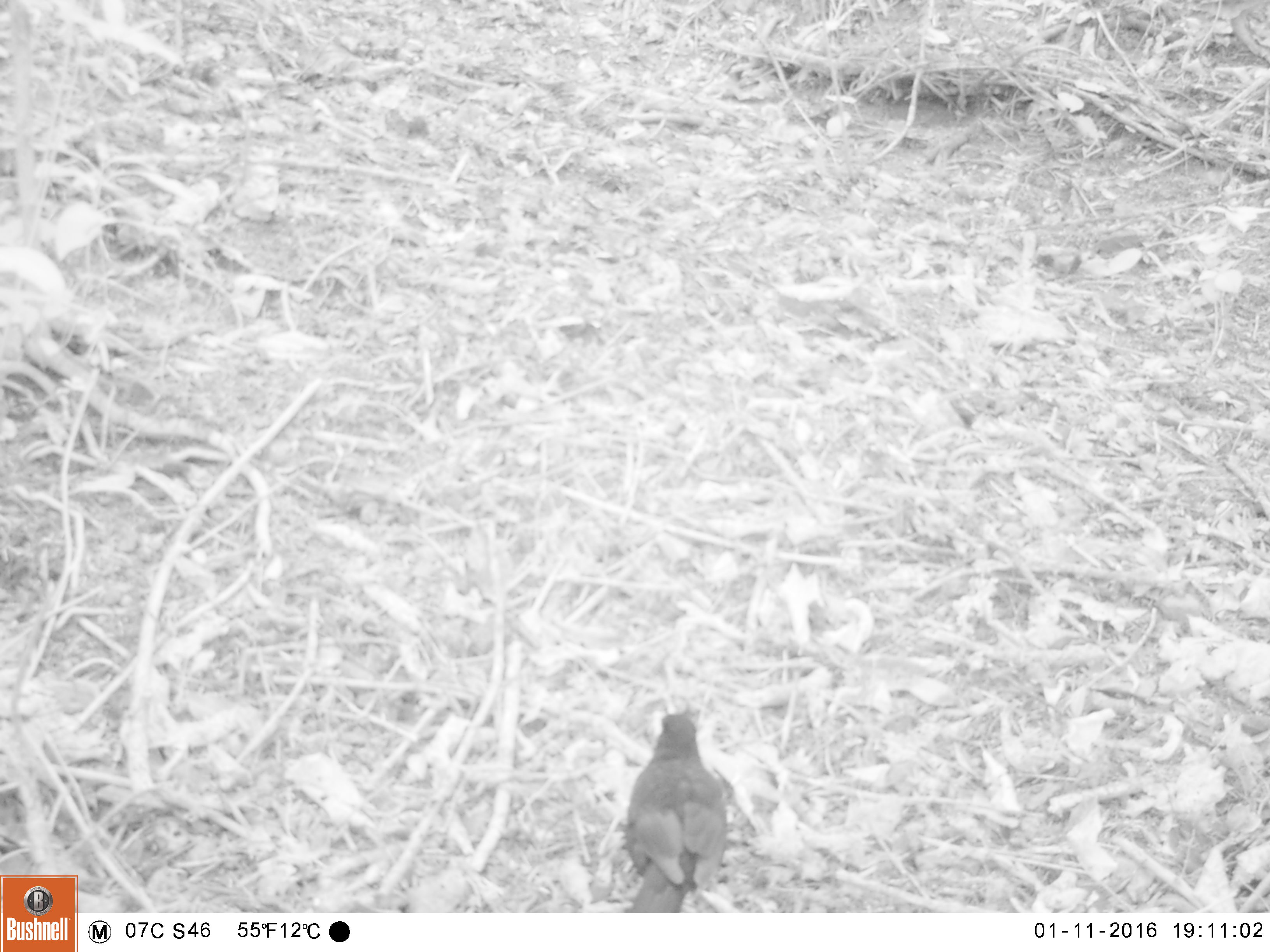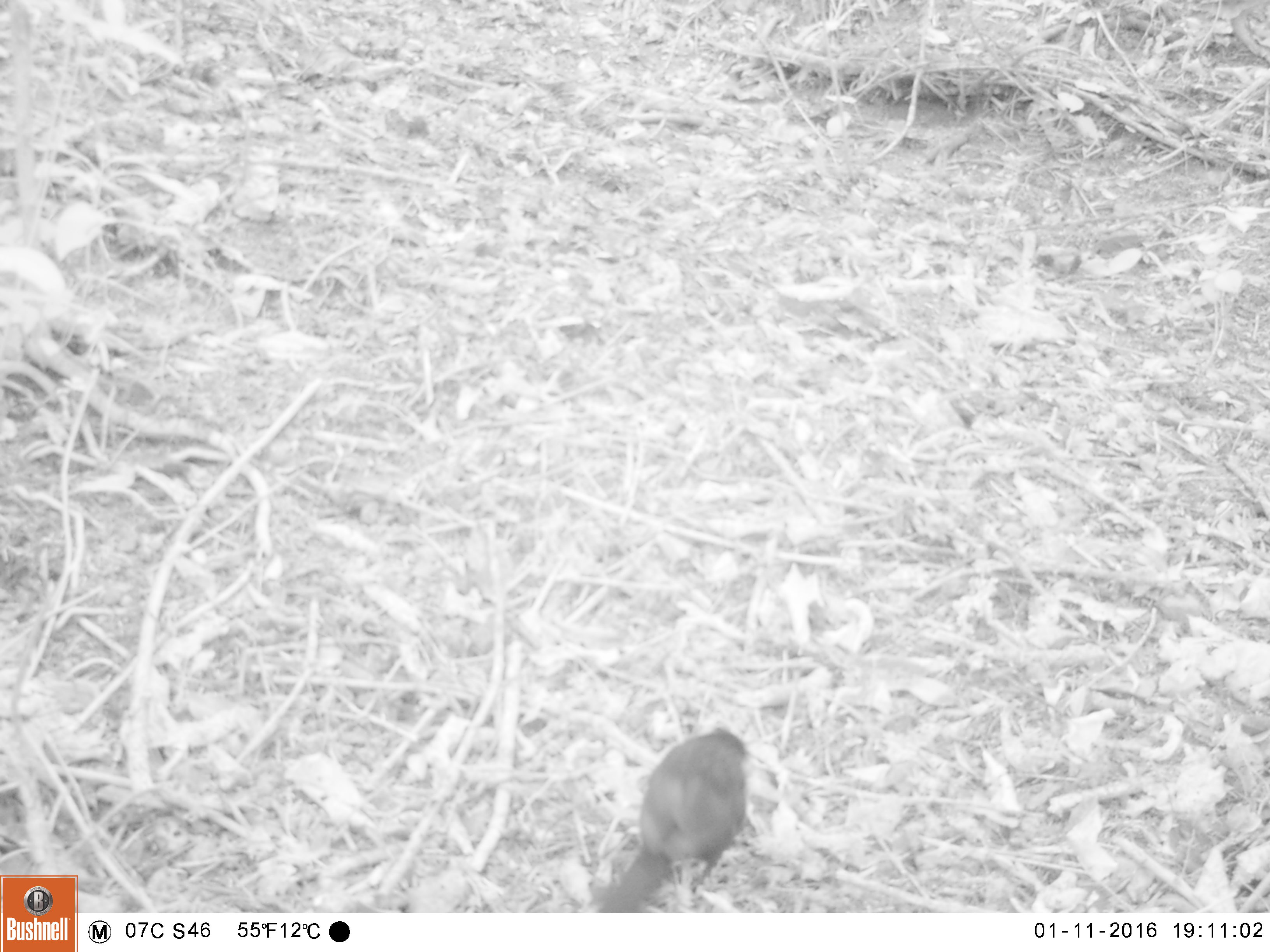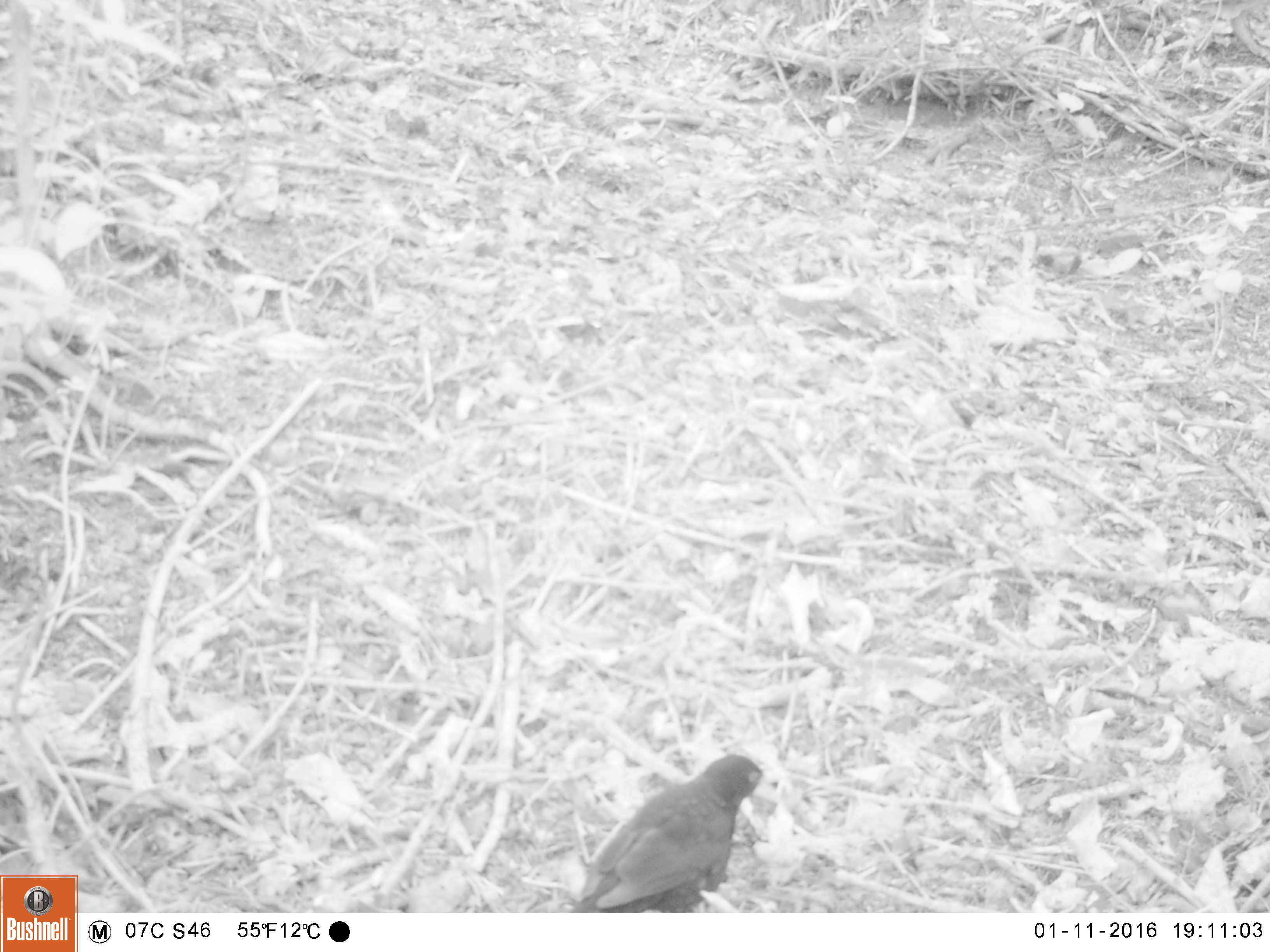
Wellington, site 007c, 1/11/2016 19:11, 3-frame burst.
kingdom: Animalia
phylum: Chordata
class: Aves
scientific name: Aves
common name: bird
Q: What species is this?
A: Bird (Aves).